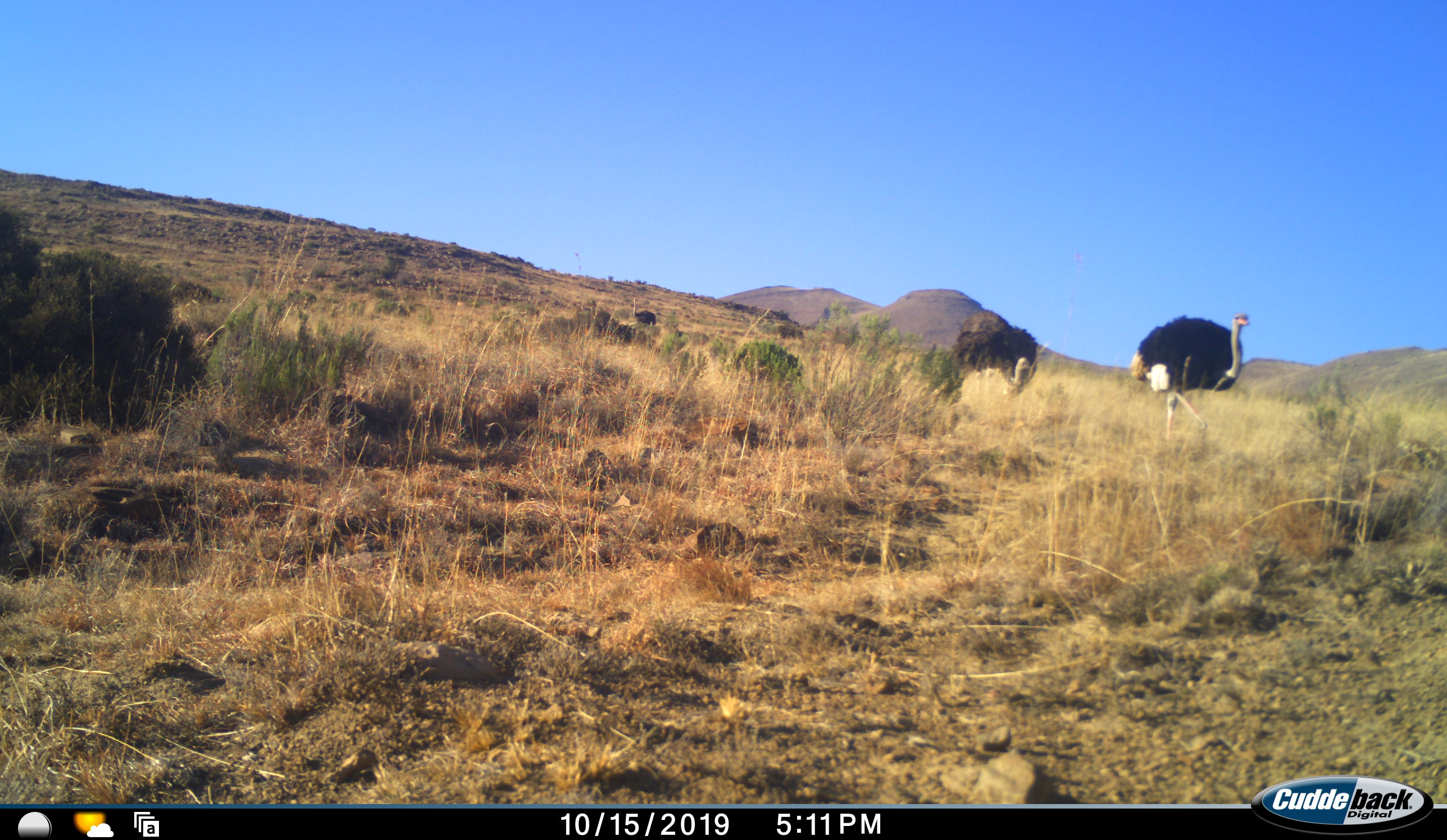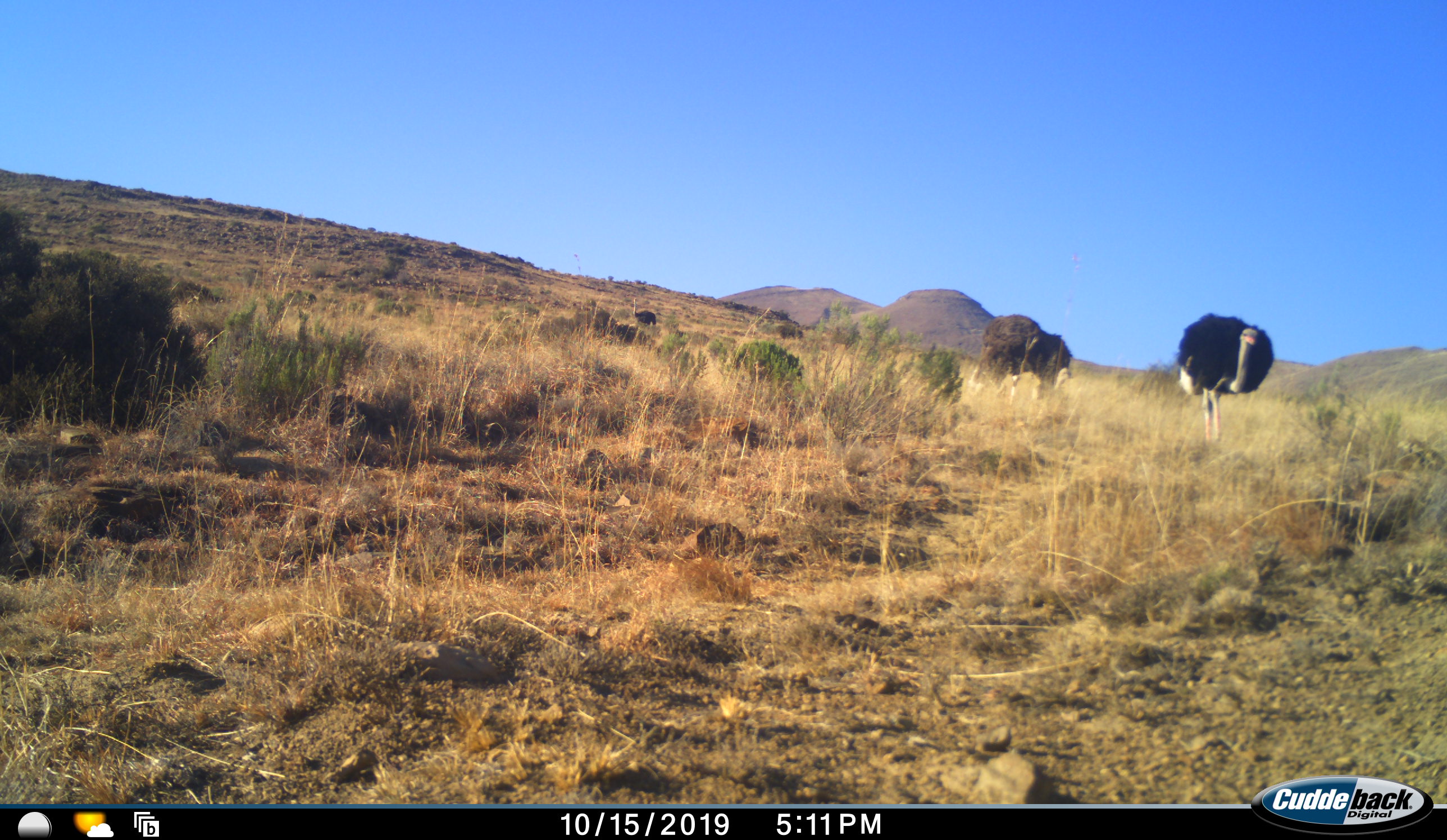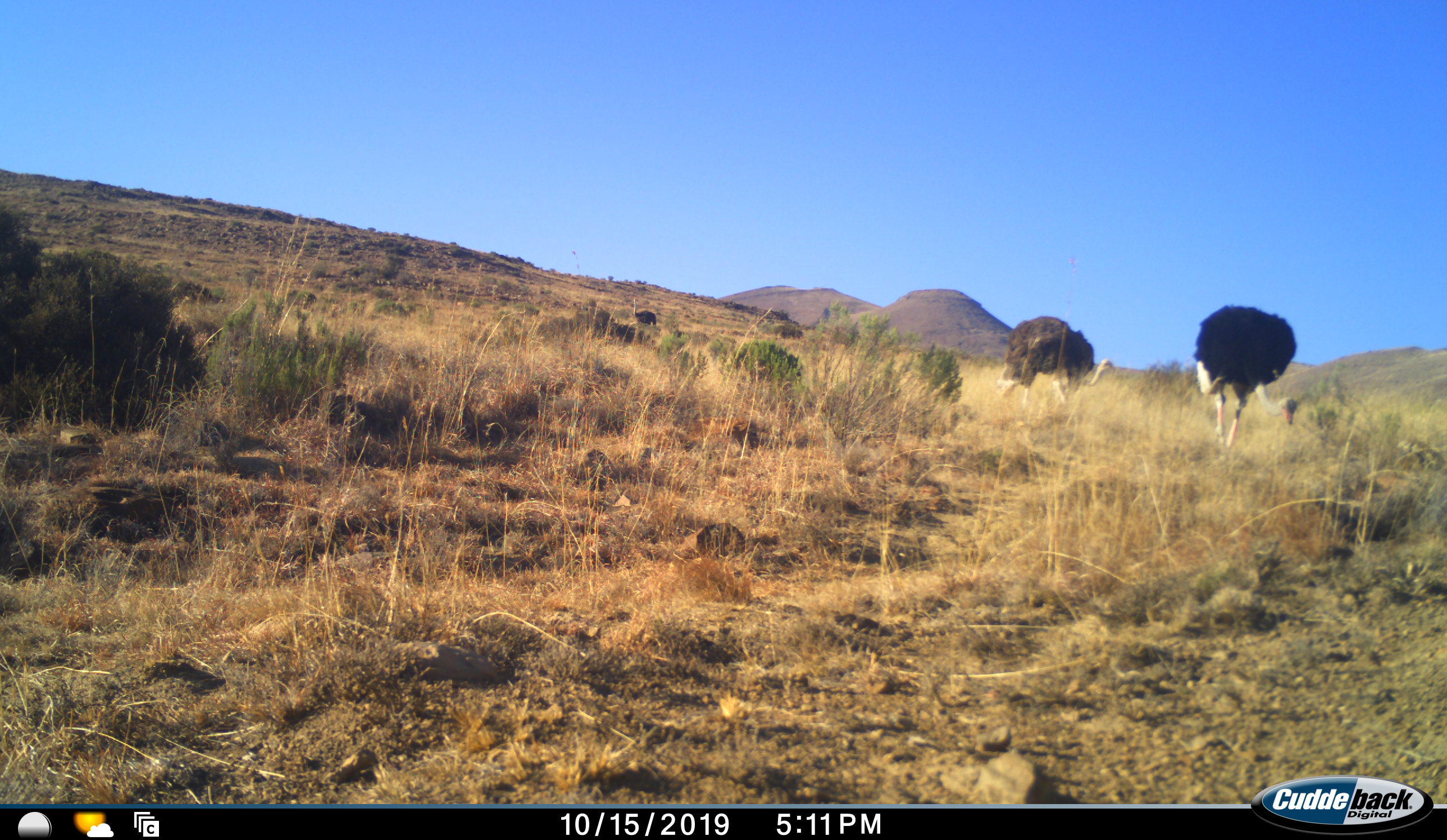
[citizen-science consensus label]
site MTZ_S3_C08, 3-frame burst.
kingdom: Animalia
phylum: Chordata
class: Aves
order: Struthioniformes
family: Struthionidae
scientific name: Struthionidae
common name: ostrich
Ostrich (Struthionidae), count 3. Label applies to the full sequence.